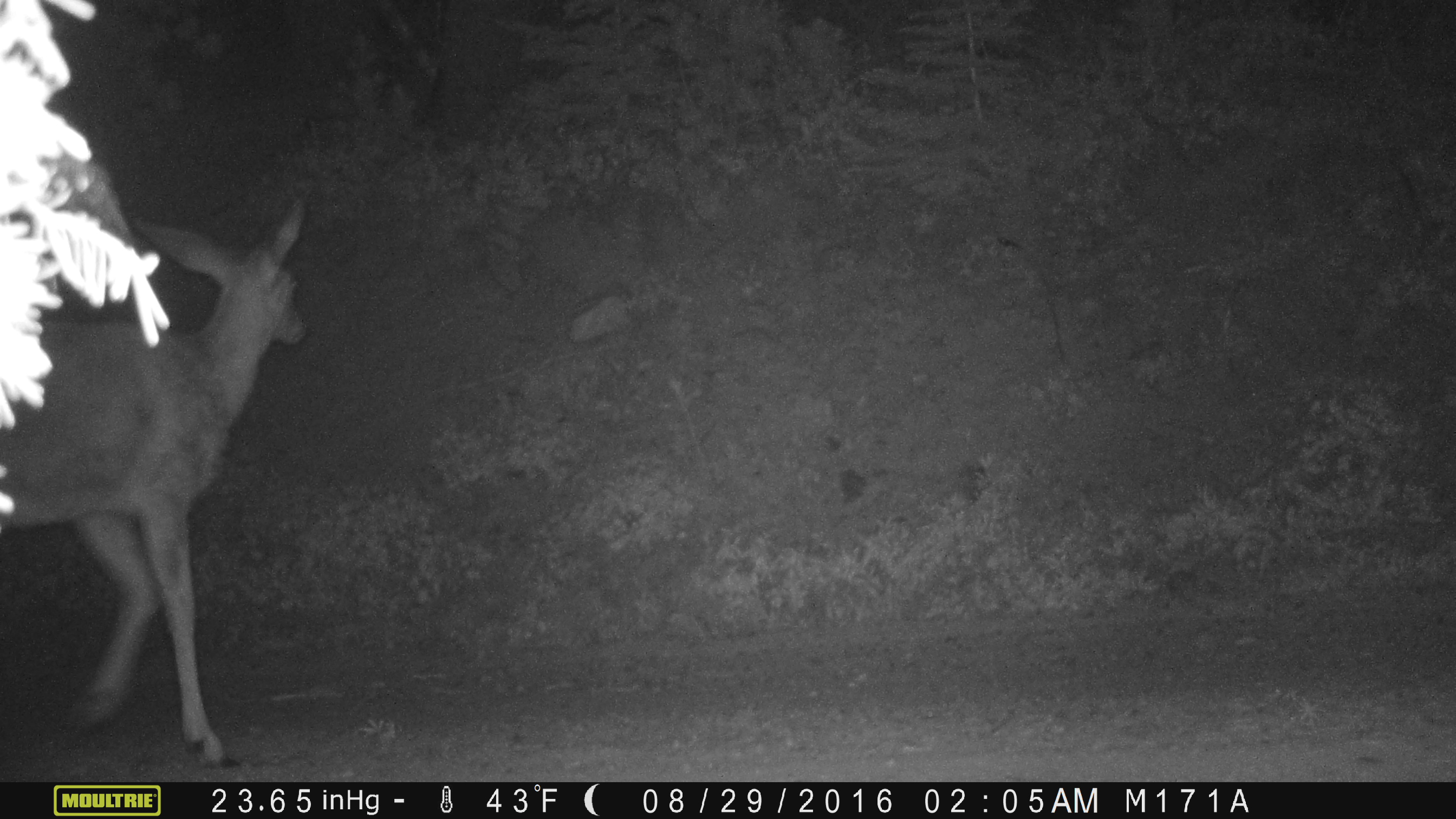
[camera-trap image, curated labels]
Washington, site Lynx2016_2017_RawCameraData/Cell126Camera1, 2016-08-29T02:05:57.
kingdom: Animalia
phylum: Chordata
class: Mammalia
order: Artiodactyla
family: Cervidae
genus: Odocoileus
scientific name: Odocoileus hemionus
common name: mule deer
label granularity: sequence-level